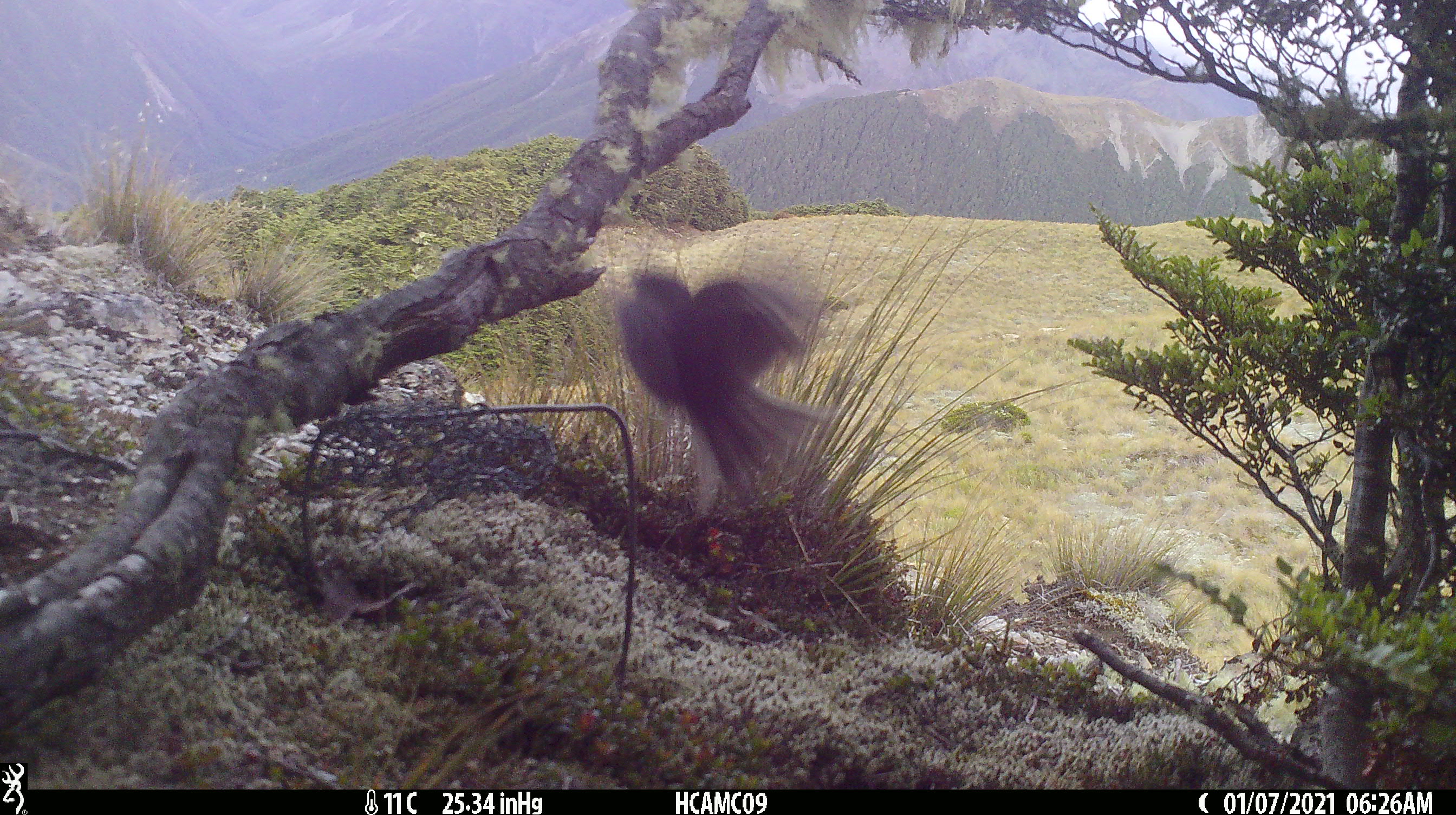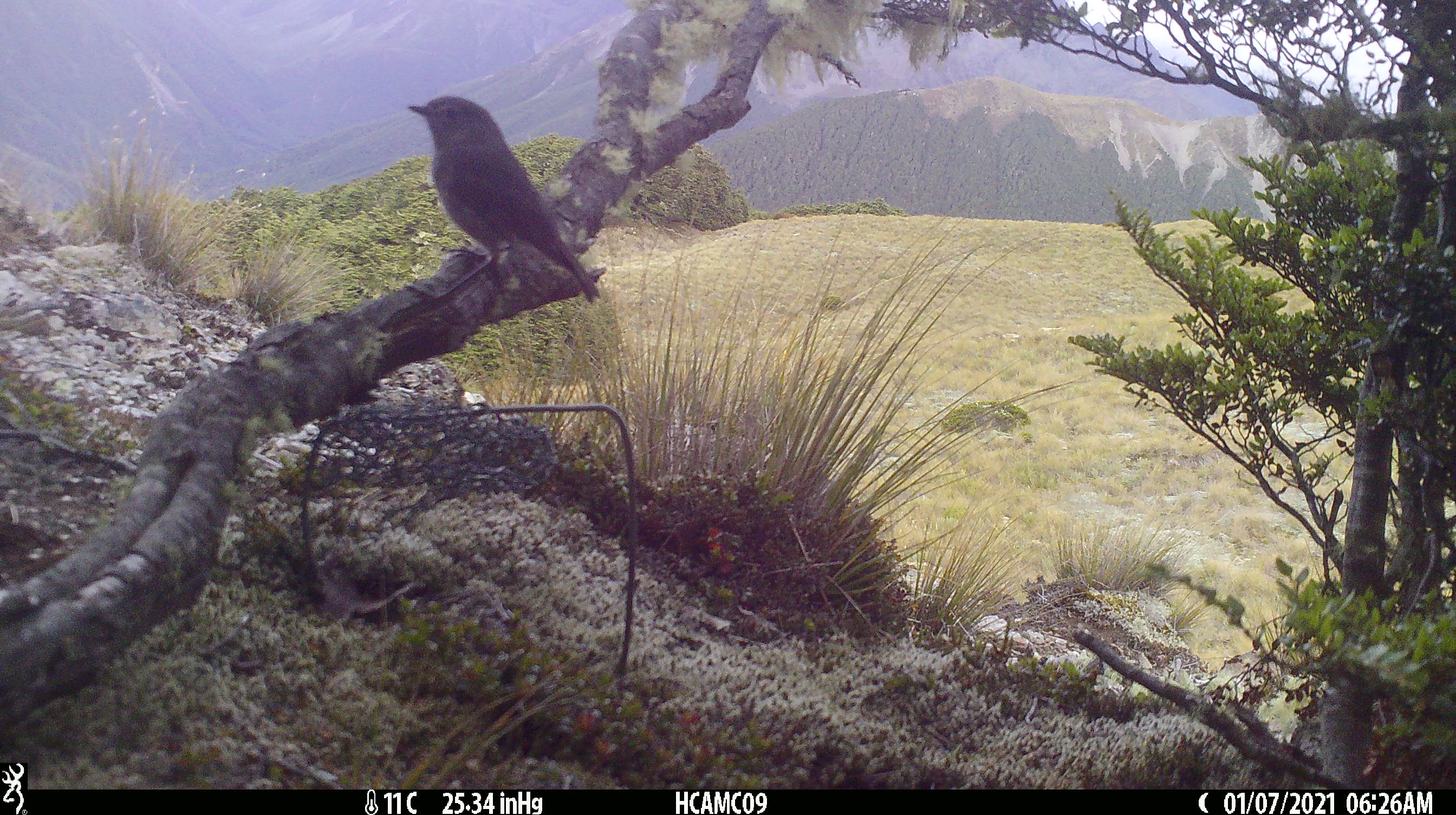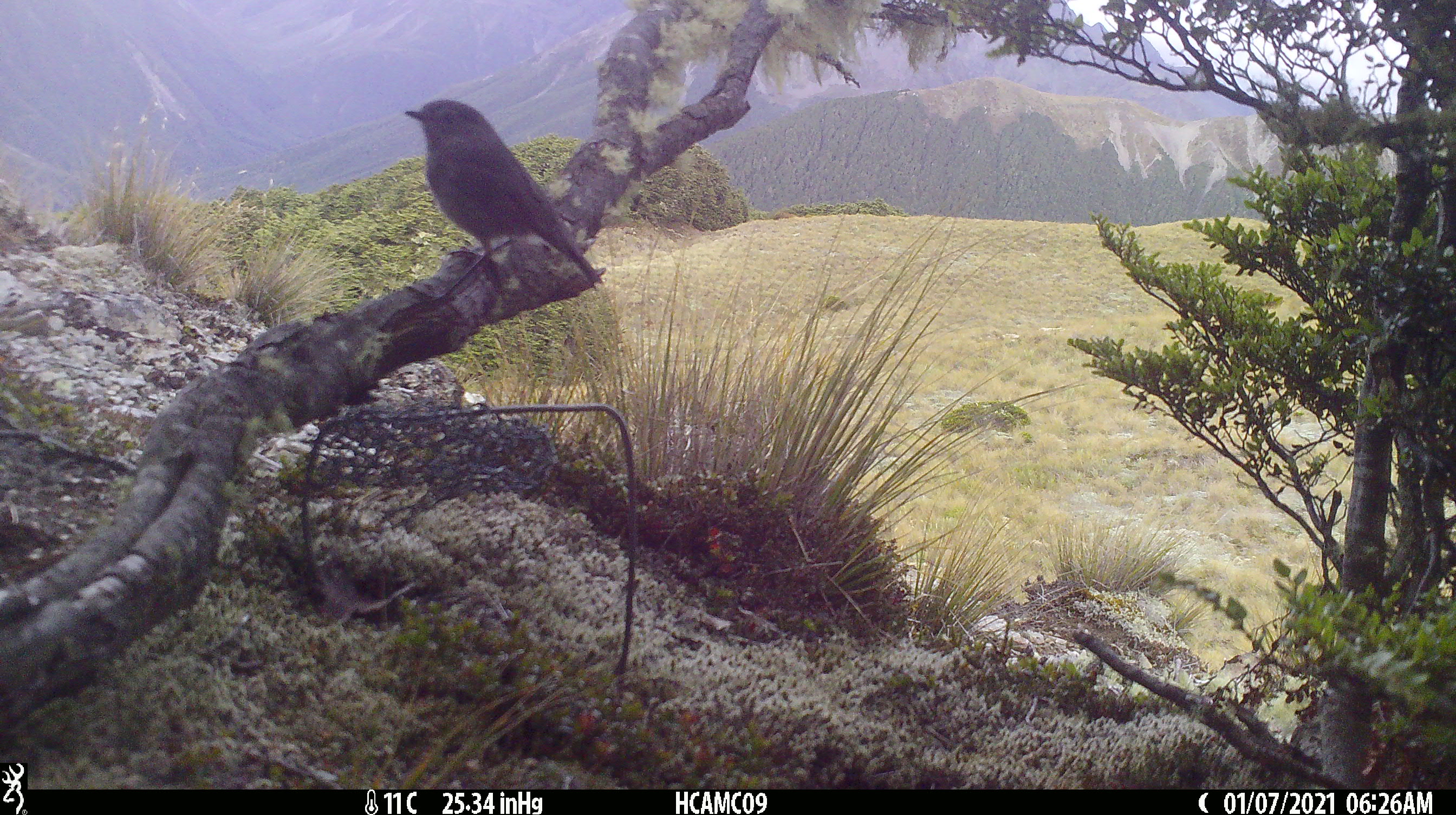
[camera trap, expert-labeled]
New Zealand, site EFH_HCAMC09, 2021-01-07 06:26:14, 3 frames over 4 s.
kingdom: Animalia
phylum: Chordata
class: Aves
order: Passeriformes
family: Petroicidae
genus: Petroica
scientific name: Petroica australis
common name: new zealand robin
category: robin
Robin (new zealand robin) (Petroica australis).